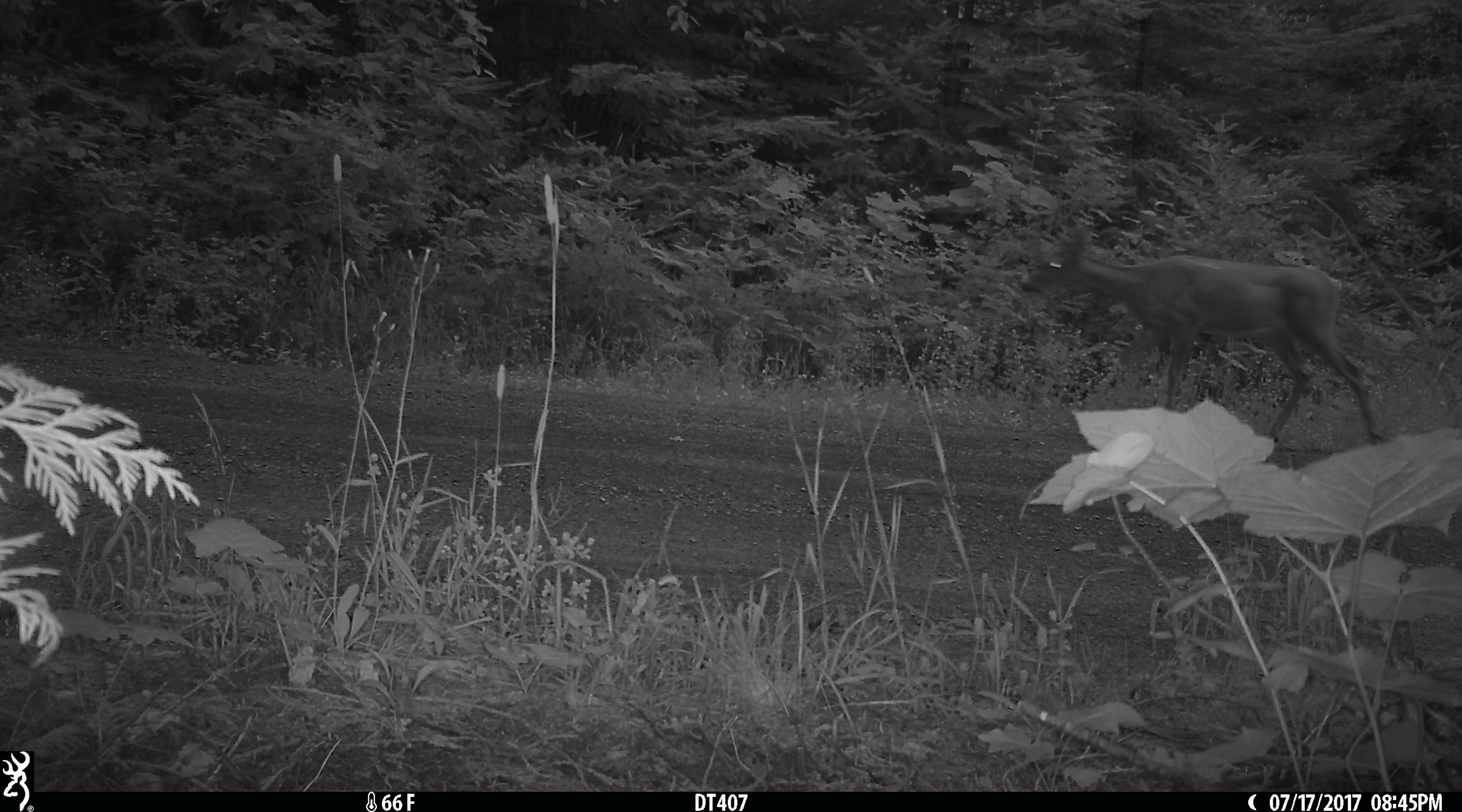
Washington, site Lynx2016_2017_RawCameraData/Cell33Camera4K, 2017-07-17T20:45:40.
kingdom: Animalia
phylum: Chordata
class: Mammalia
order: Artiodactyla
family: Cervidae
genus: Odocoileus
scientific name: Odocoileus virginianus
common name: white-tailed deer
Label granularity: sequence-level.